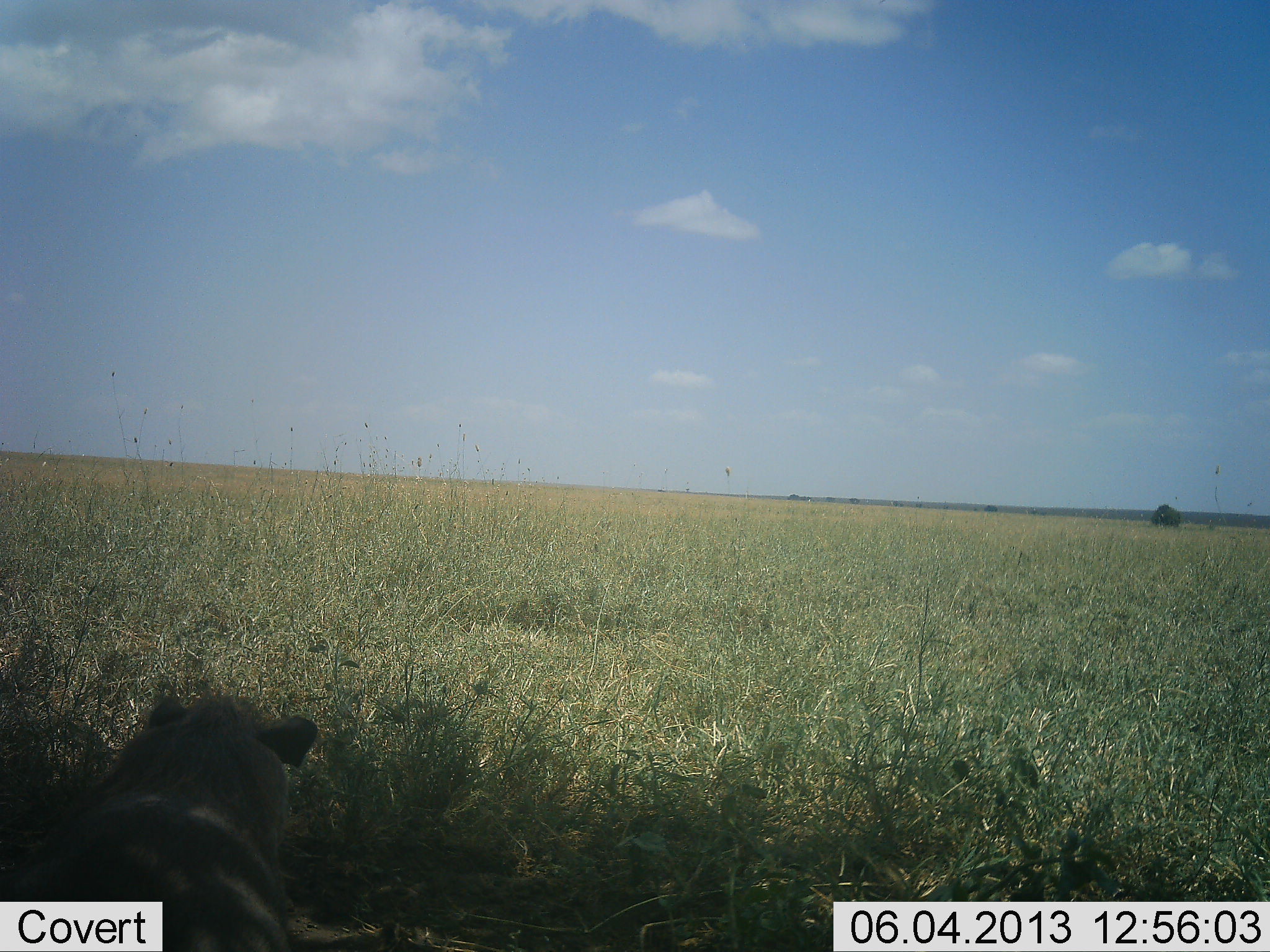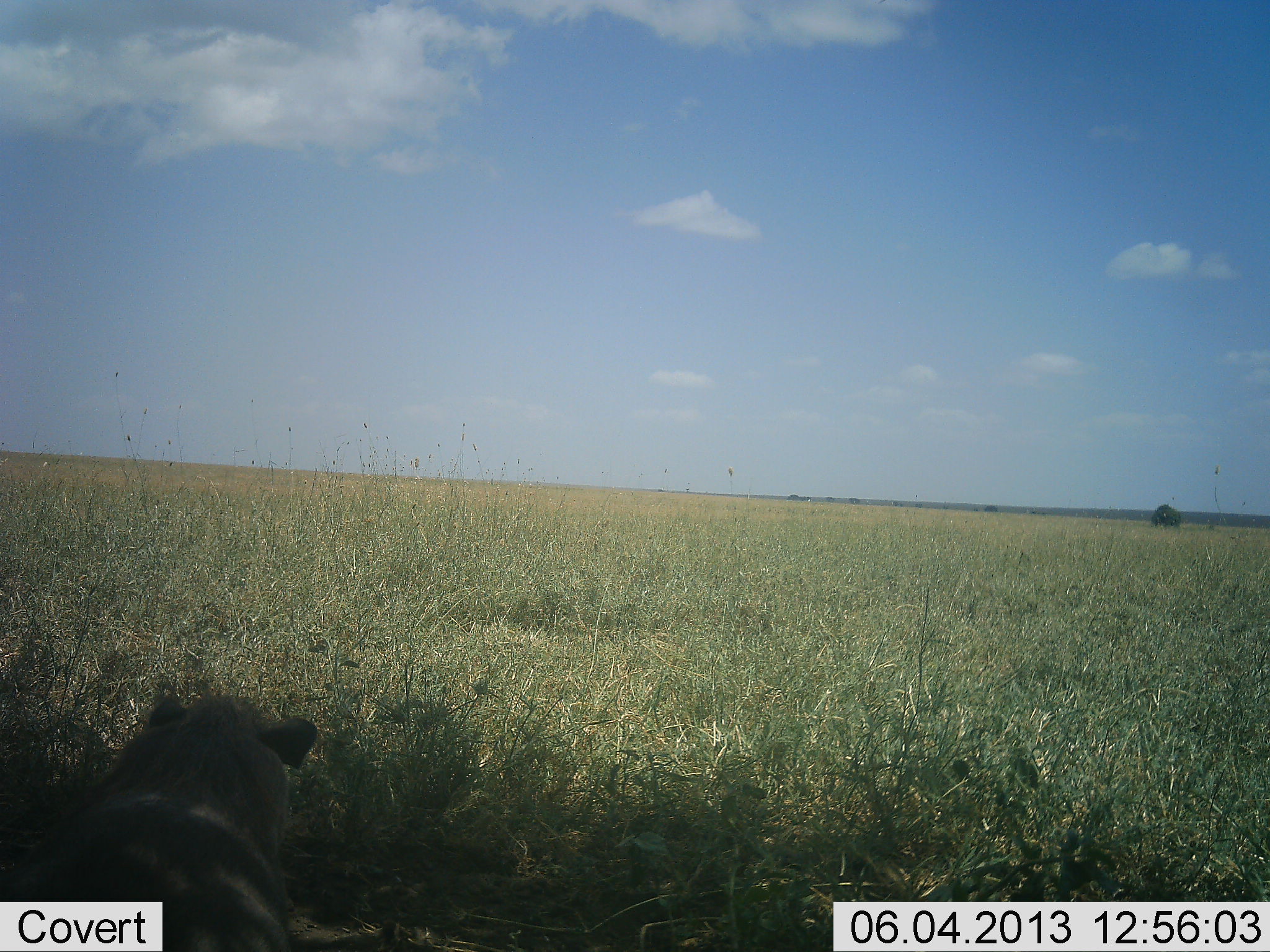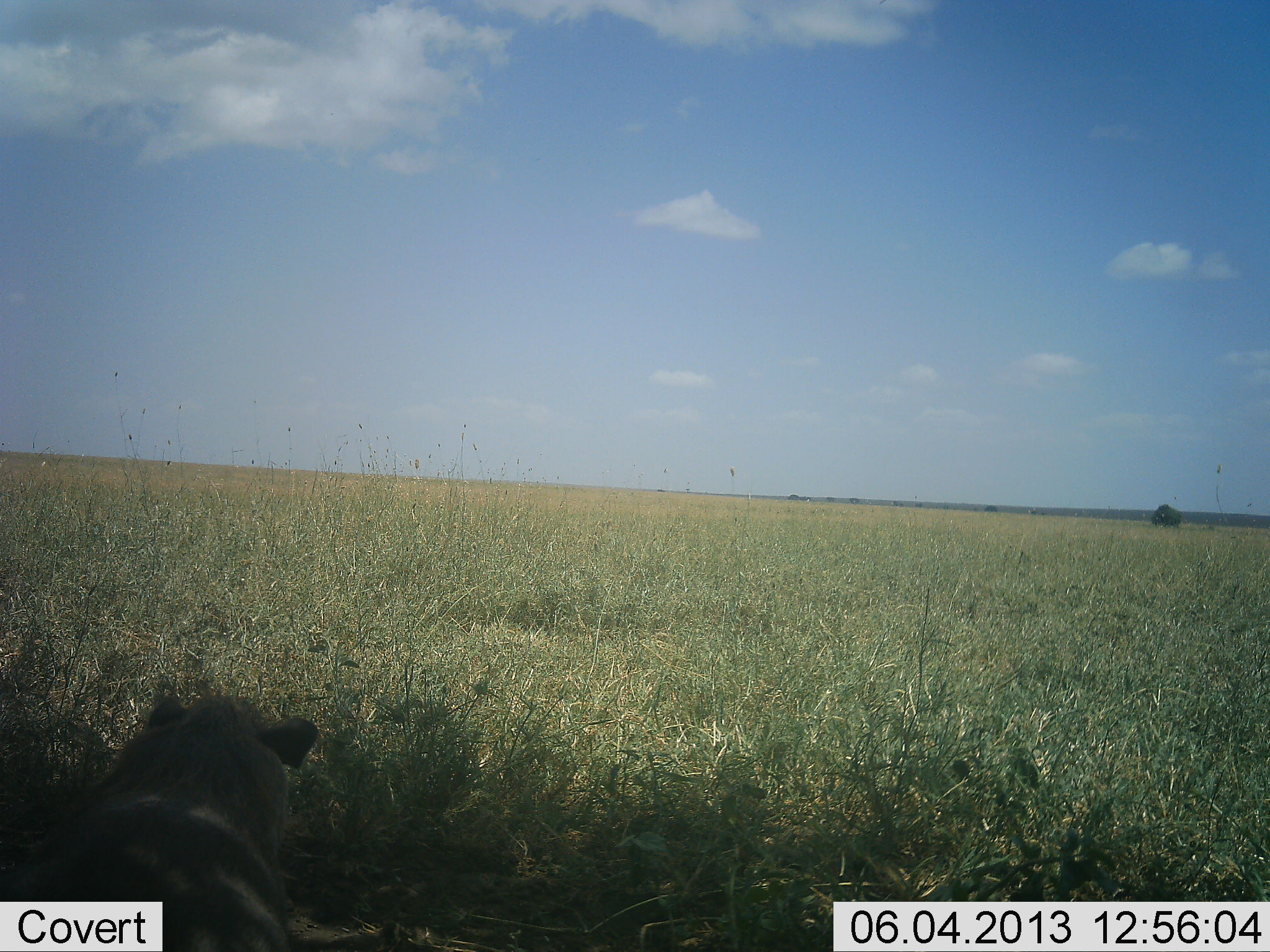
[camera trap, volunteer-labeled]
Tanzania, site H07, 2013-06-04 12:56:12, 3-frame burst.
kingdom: Animalia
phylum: Chordata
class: Mammalia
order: Carnivora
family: Felidae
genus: Panthera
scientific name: Panthera leo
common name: lion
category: lionfemale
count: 1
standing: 0%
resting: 100%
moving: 0%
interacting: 0%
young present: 0%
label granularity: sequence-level